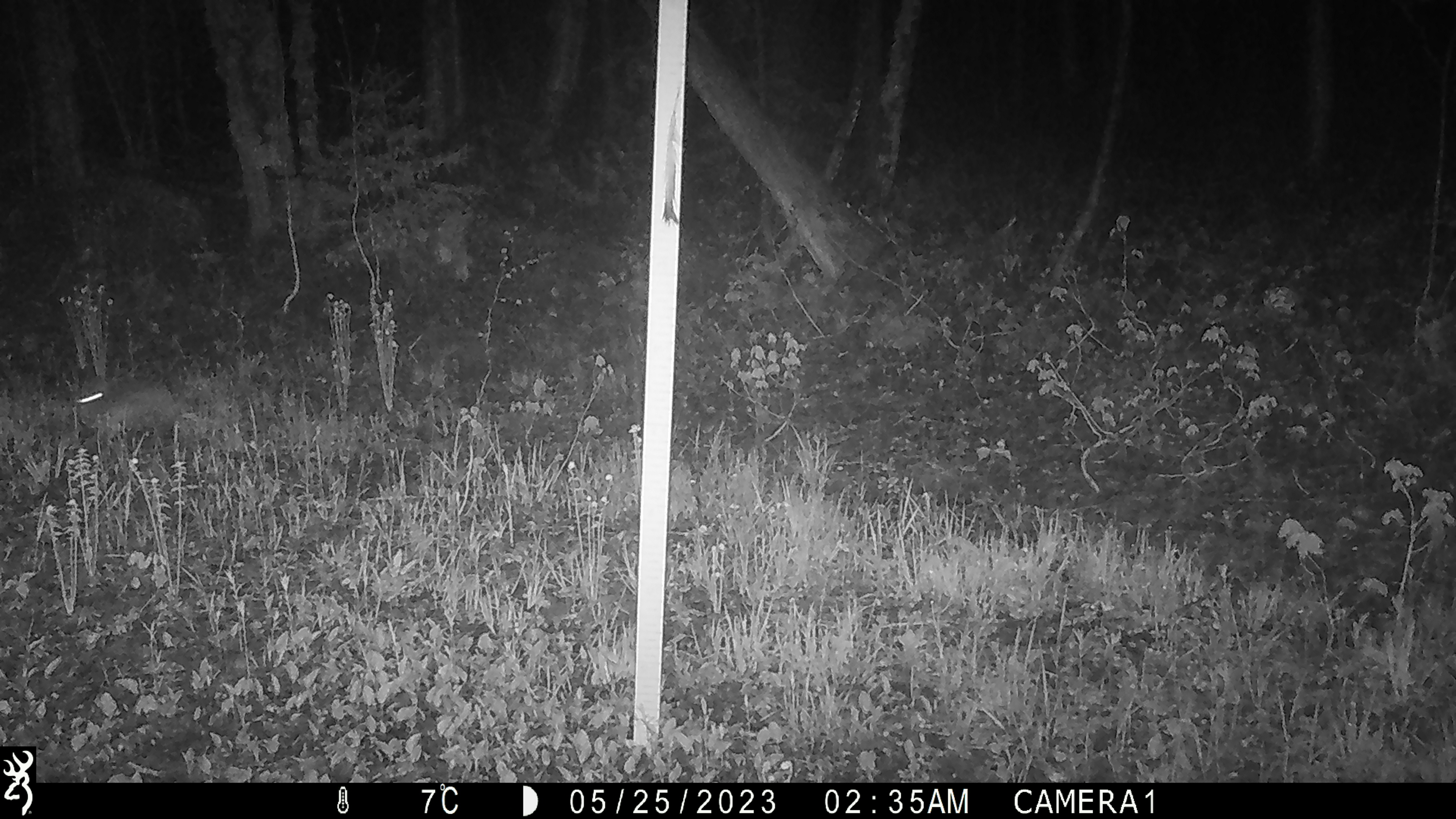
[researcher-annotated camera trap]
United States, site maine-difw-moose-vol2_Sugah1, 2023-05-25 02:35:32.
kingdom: Animalia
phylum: Chordata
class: Mammalia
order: Lagomorpha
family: Leporidae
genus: Lepus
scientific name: Lepus americanus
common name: snowshoe hare